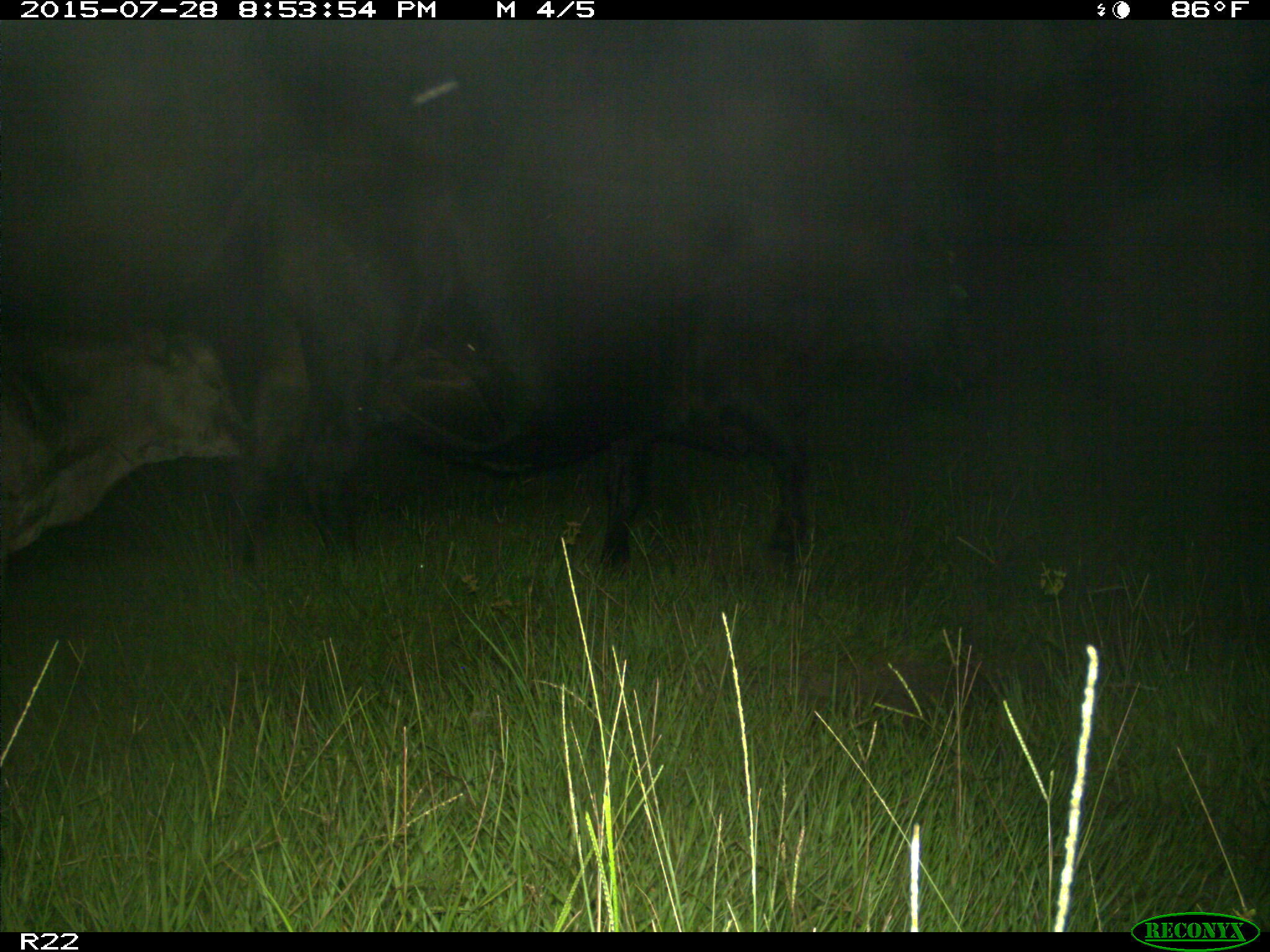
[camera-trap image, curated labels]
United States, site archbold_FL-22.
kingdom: Animalia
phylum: Chordata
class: Mammalia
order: Artiodactyla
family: Bovidae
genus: Bos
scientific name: Bos taurus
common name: domestic cow